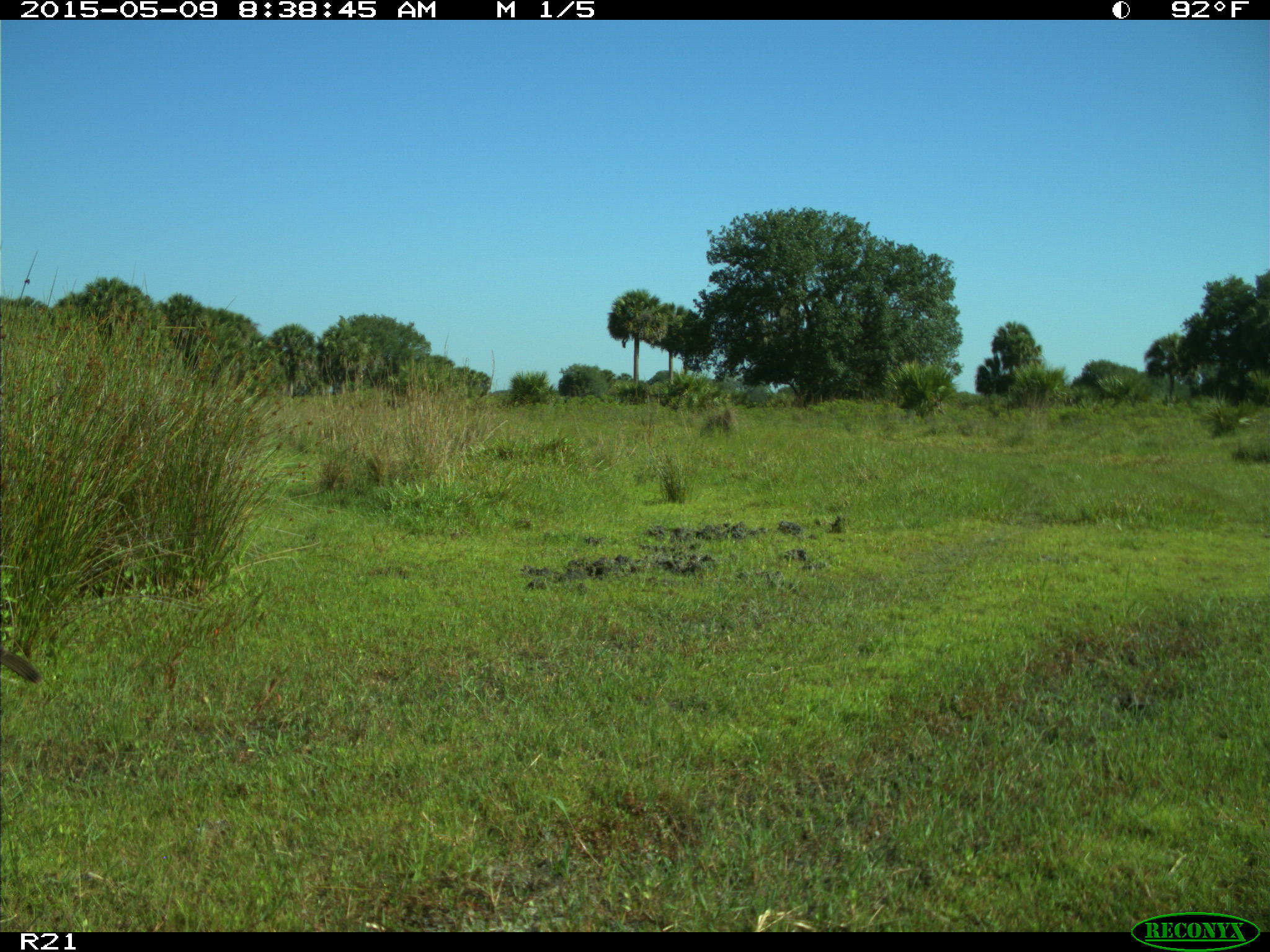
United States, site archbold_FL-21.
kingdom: Animalia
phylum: Chordata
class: Aves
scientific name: Aves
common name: birds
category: unidentified bird